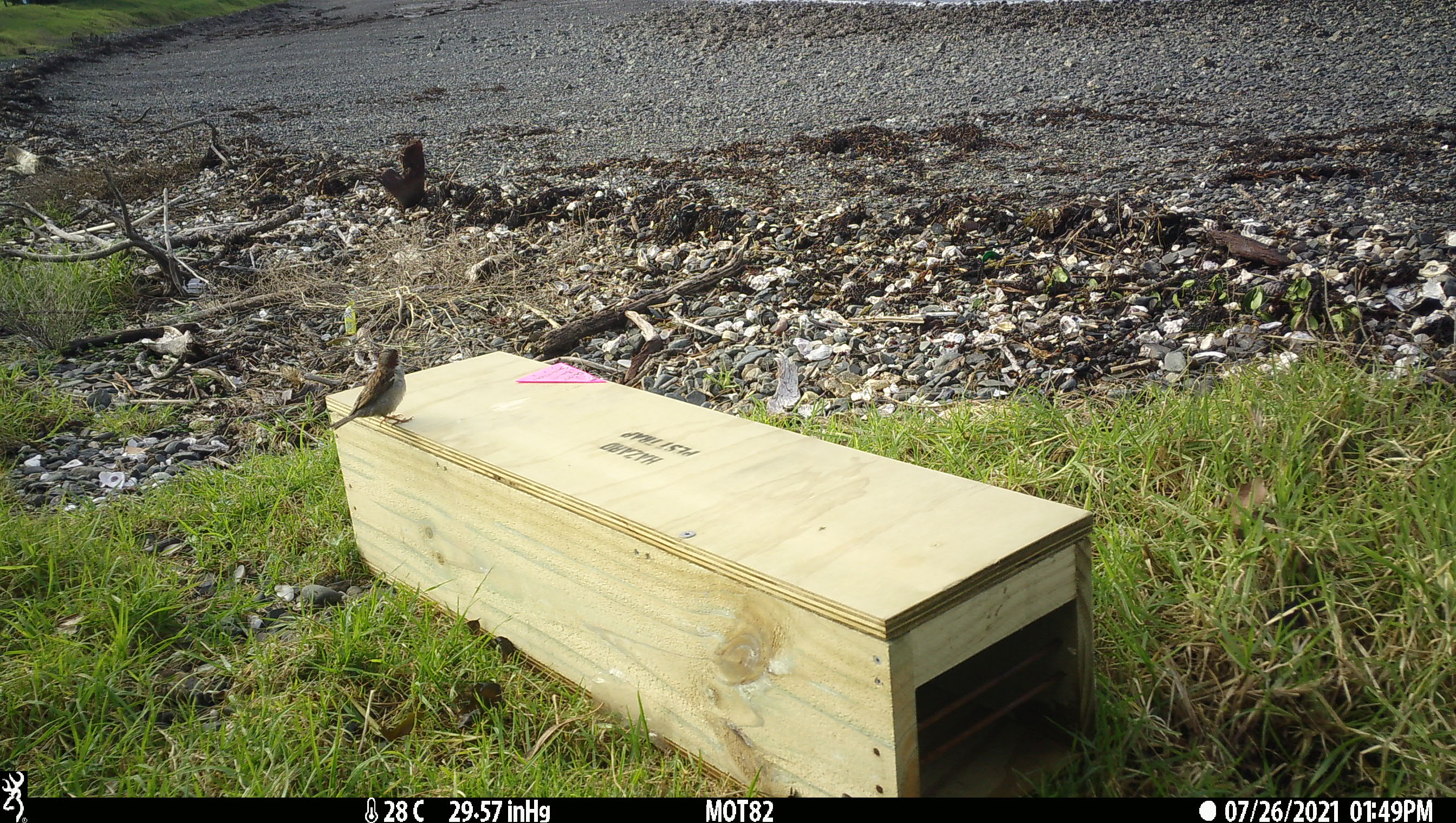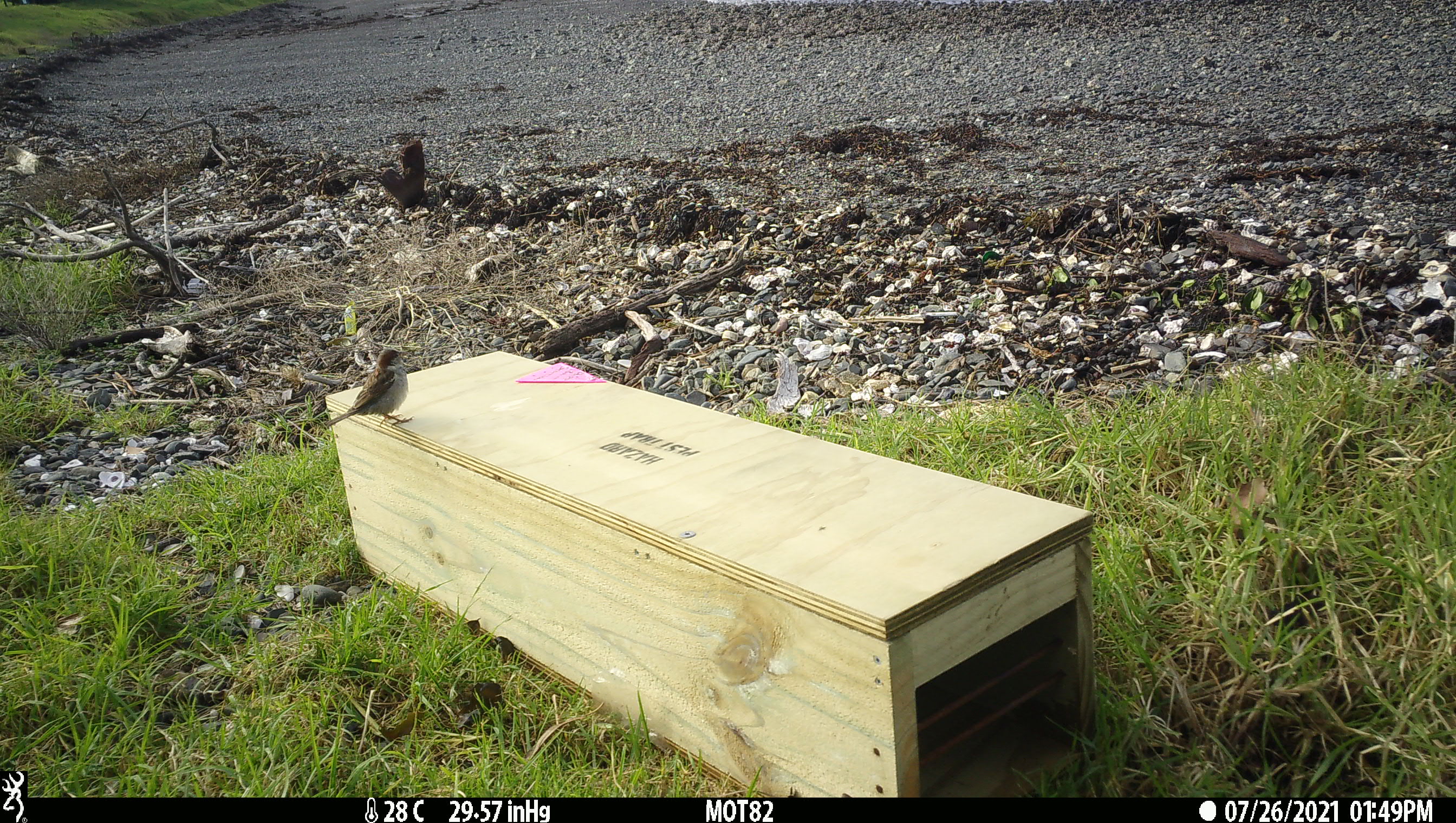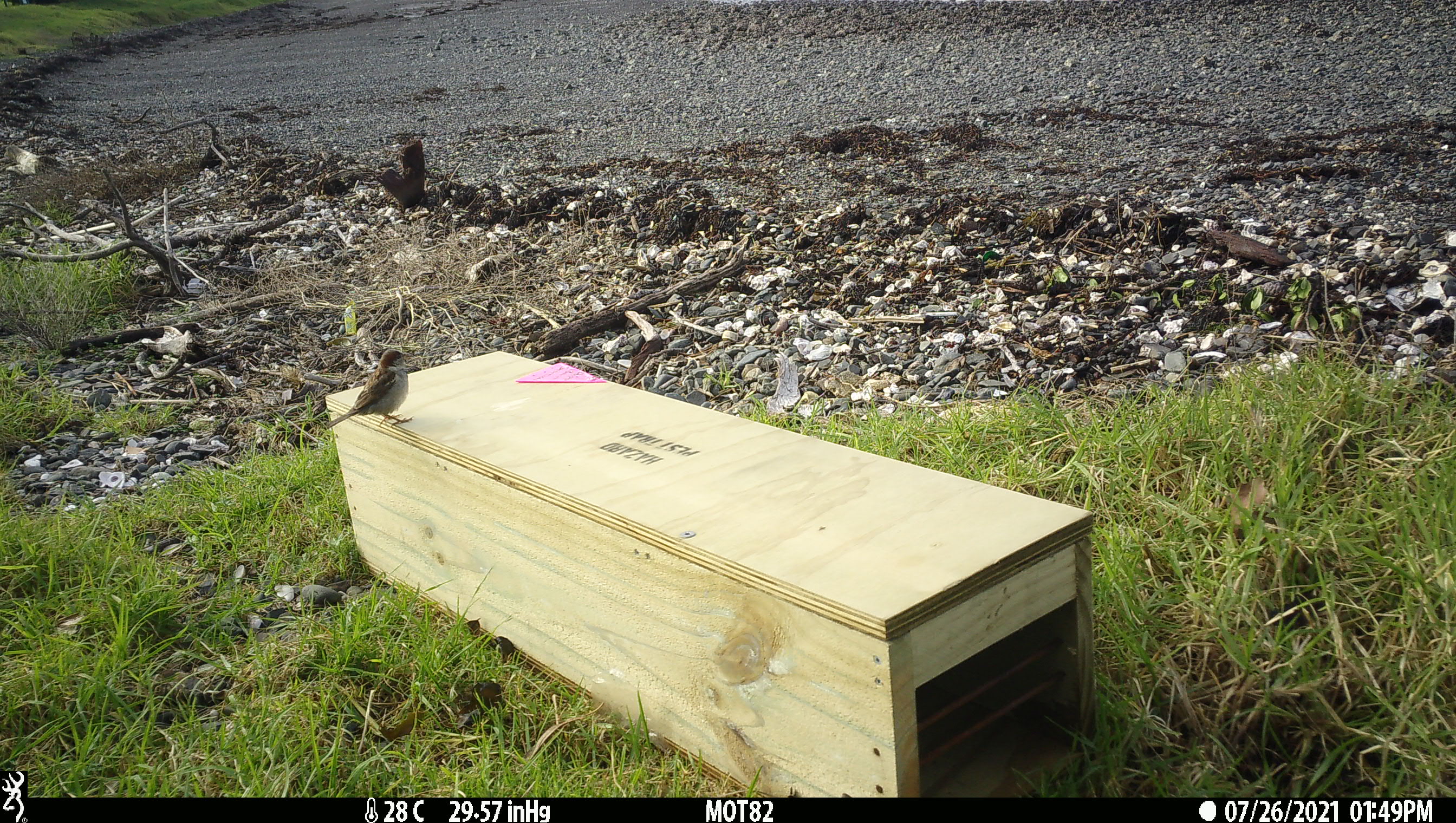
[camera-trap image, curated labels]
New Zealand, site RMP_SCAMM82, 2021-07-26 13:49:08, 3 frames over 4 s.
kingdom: Animalia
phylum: Chordata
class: Aves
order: Passeriformes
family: Passeridae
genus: Passer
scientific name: Passer domesticus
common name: house sparrow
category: sparrow